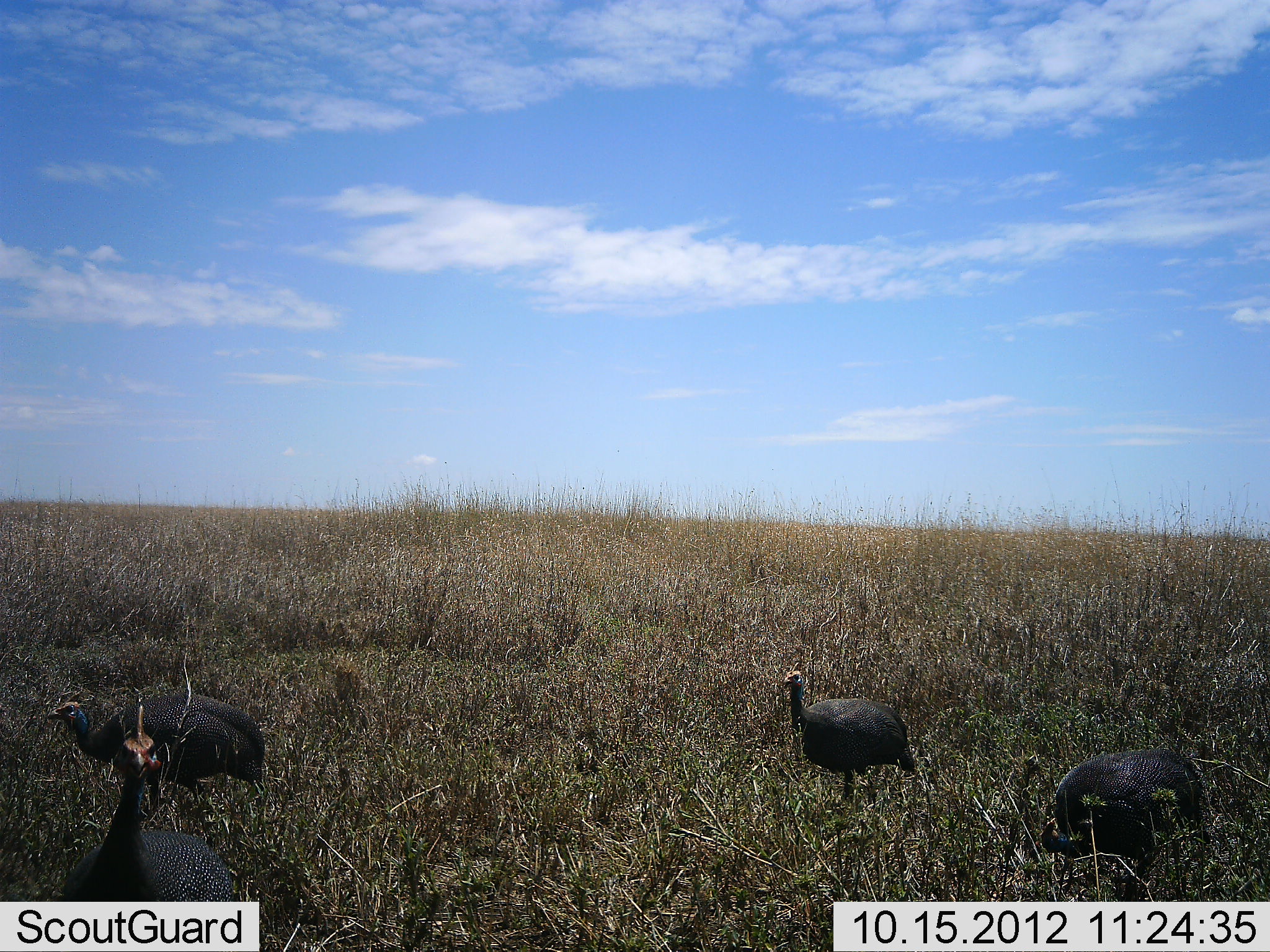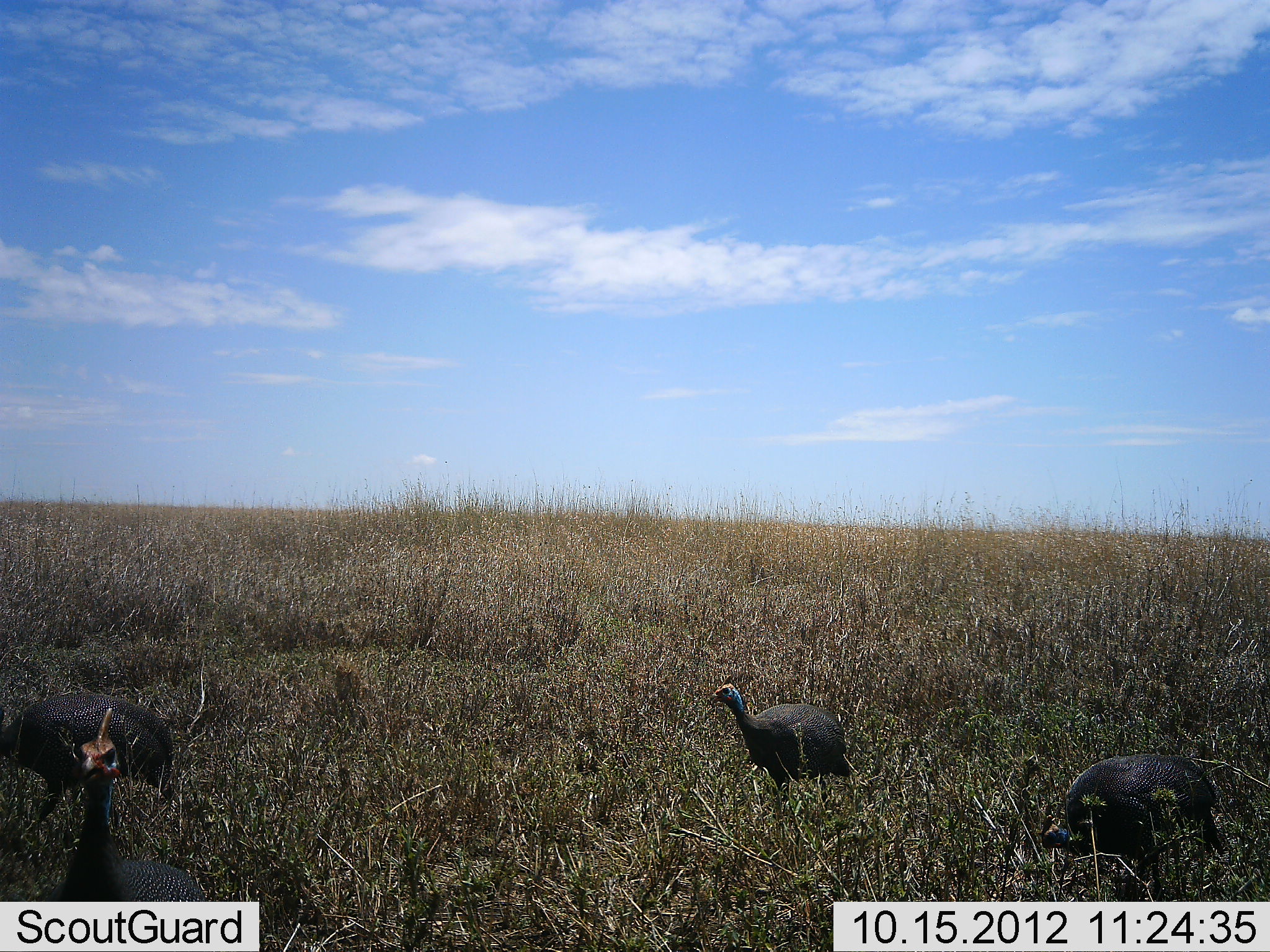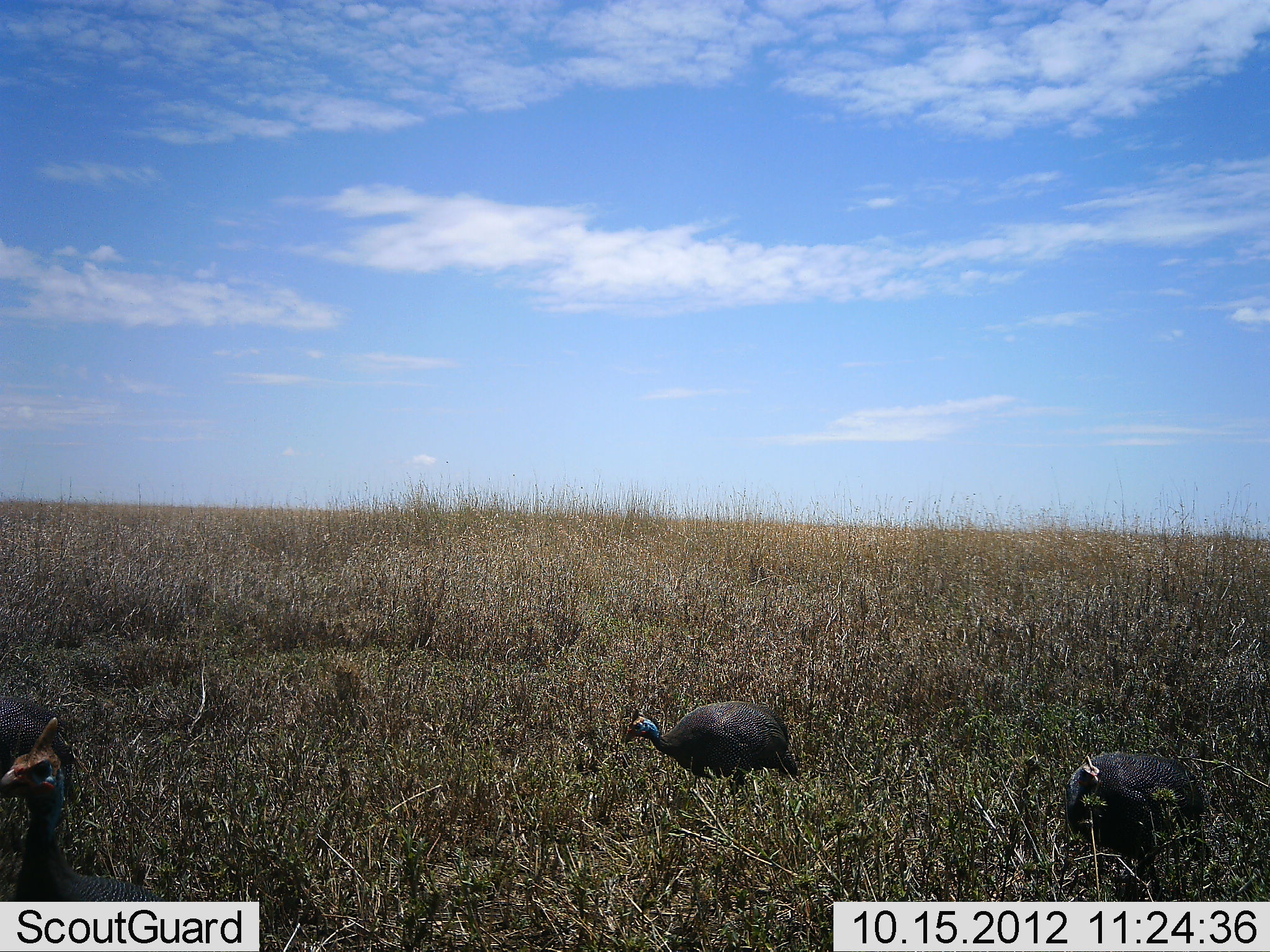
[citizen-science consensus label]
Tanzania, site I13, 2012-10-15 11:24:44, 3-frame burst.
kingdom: Animalia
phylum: Chordata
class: Aves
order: Galliformes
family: Numididae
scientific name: Numididae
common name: guinea fowl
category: guineafowl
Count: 4.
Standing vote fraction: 20%.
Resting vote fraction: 0%.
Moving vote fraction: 70%.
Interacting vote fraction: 0%.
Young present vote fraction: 0%.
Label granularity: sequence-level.